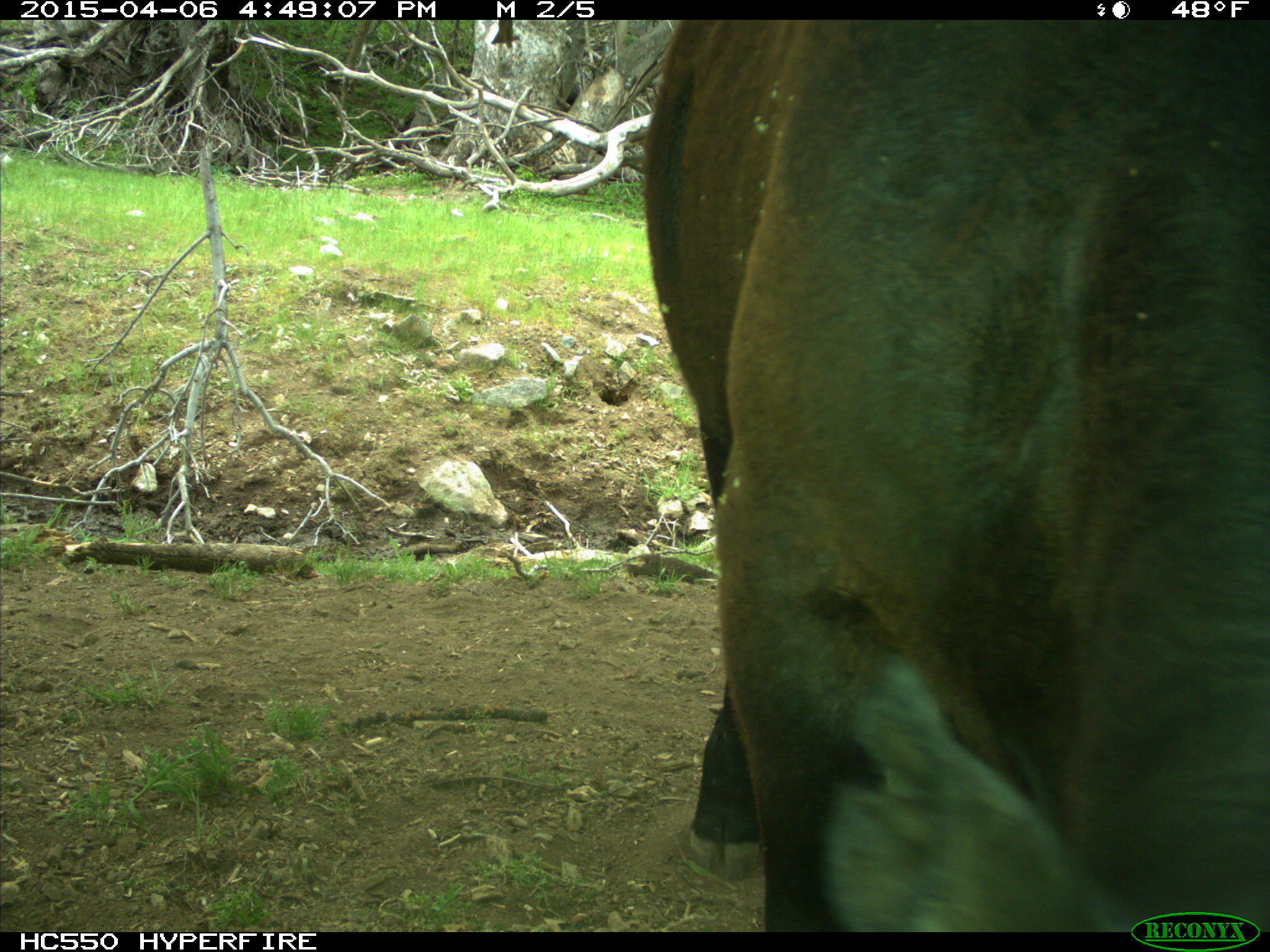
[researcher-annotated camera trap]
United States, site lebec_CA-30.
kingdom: Animalia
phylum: Chordata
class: Mammalia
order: Artiodactyla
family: Bovidae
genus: Bos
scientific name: Bos taurus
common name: domestic cow